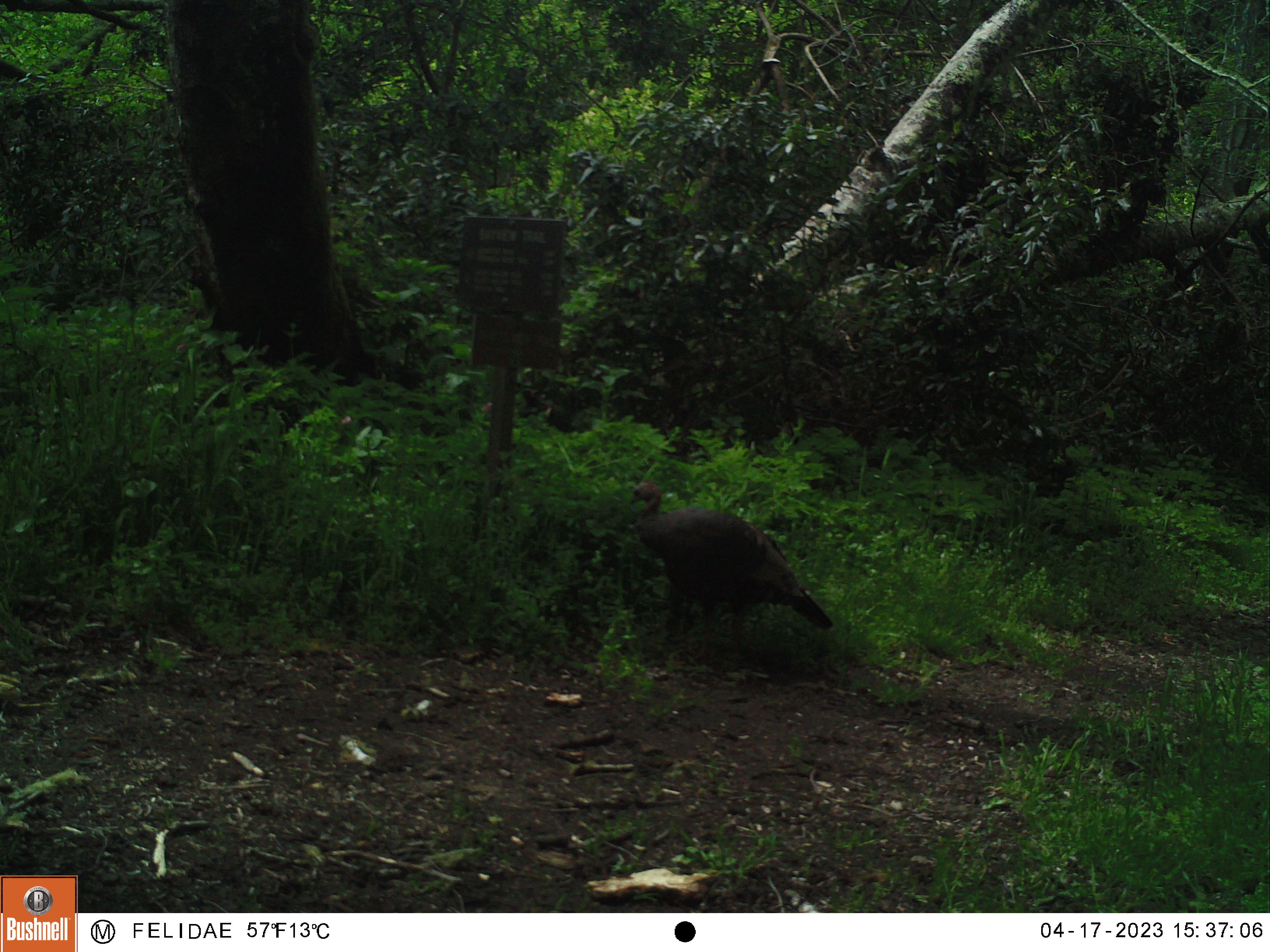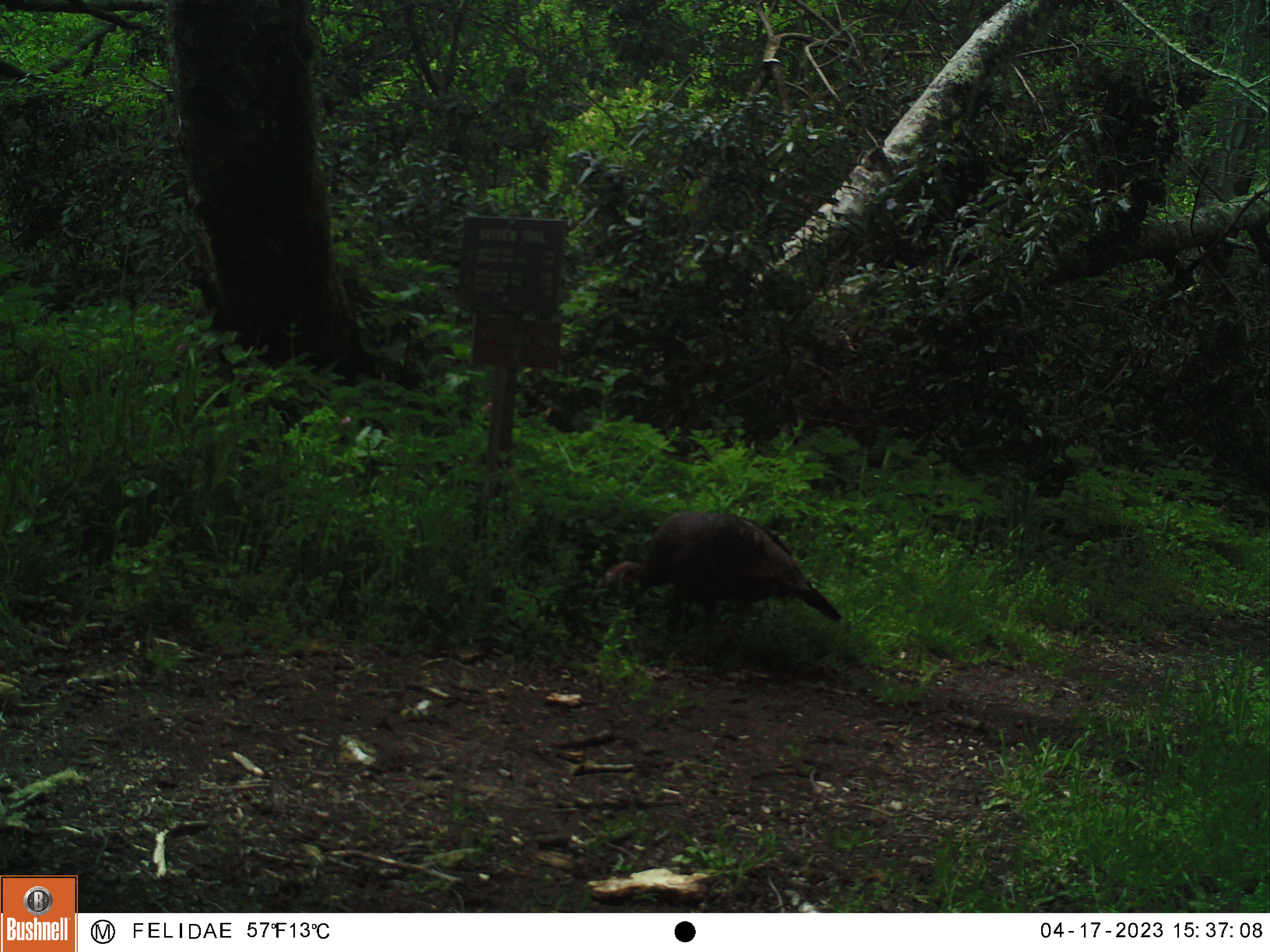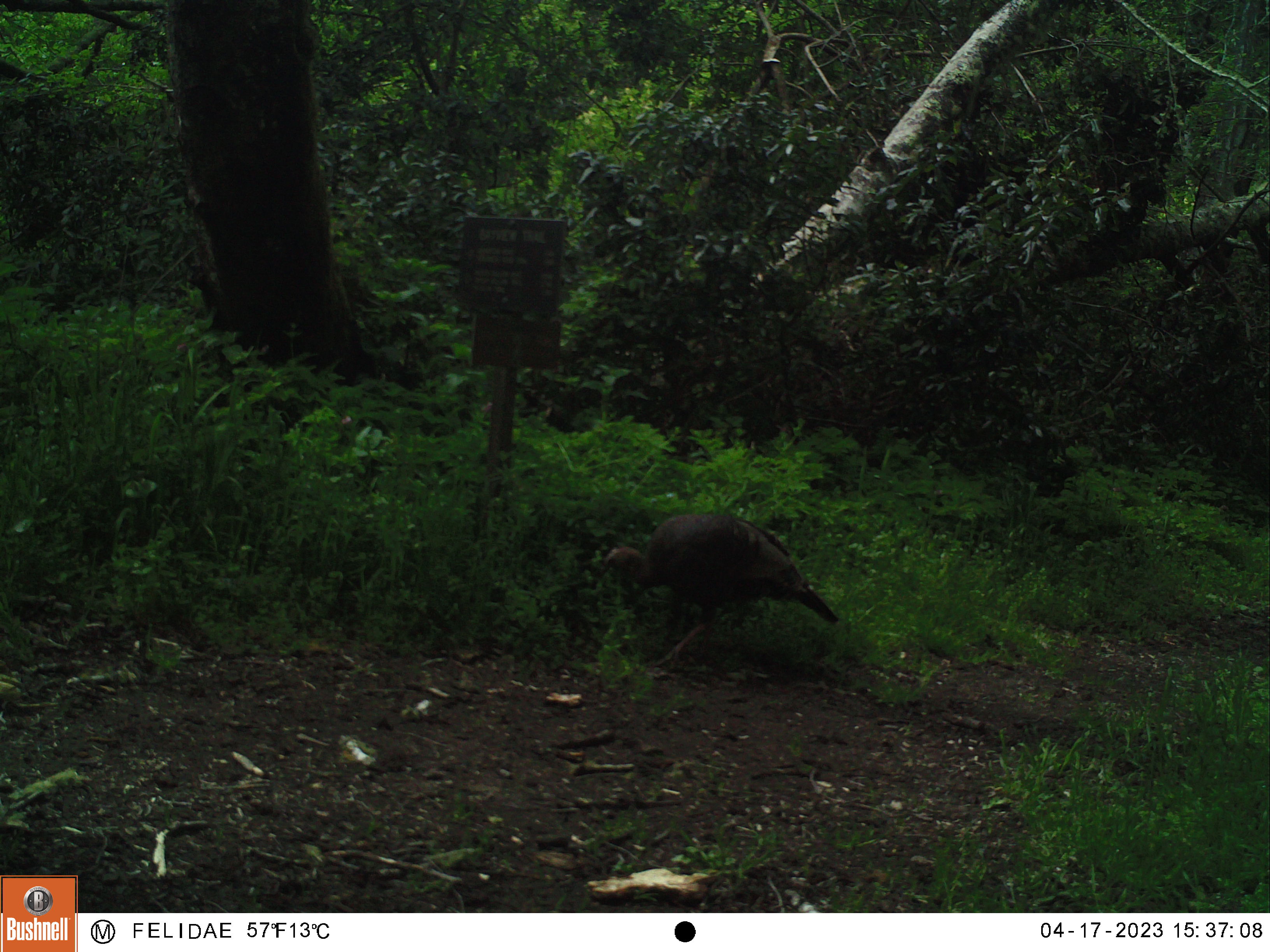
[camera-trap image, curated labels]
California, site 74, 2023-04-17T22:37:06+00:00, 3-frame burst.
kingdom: Animalia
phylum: Chordata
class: Aves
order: Galliformes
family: Phasianidae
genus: Meleagris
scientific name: Meleagris gallopavo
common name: turkey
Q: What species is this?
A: Turkey (Meleagris gallopavo).